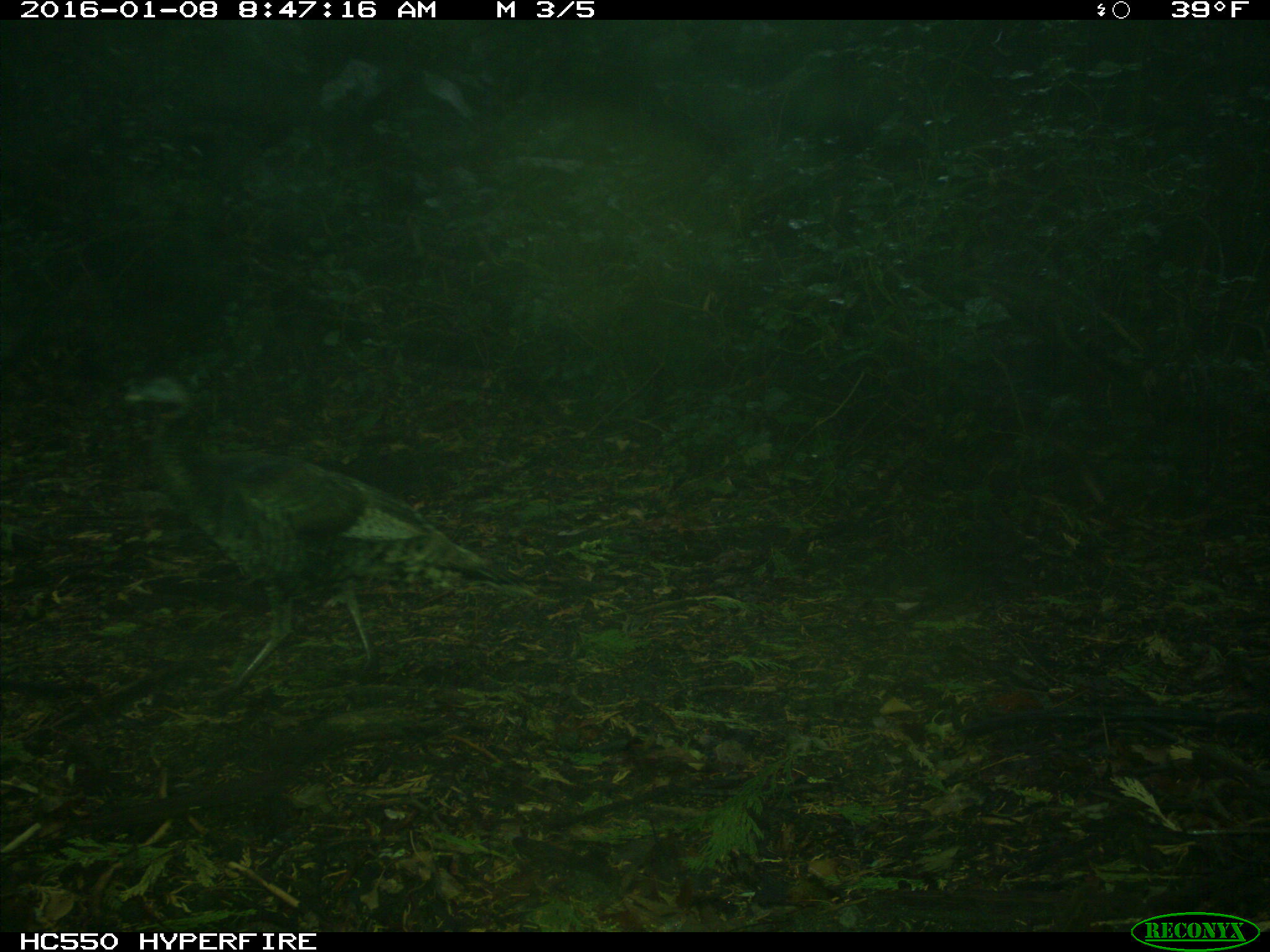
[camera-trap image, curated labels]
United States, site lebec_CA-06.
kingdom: Animalia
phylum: Chordata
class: Aves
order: Galliformes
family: Phasianidae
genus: Meleagris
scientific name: Meleagris gallopavo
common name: wild turkey